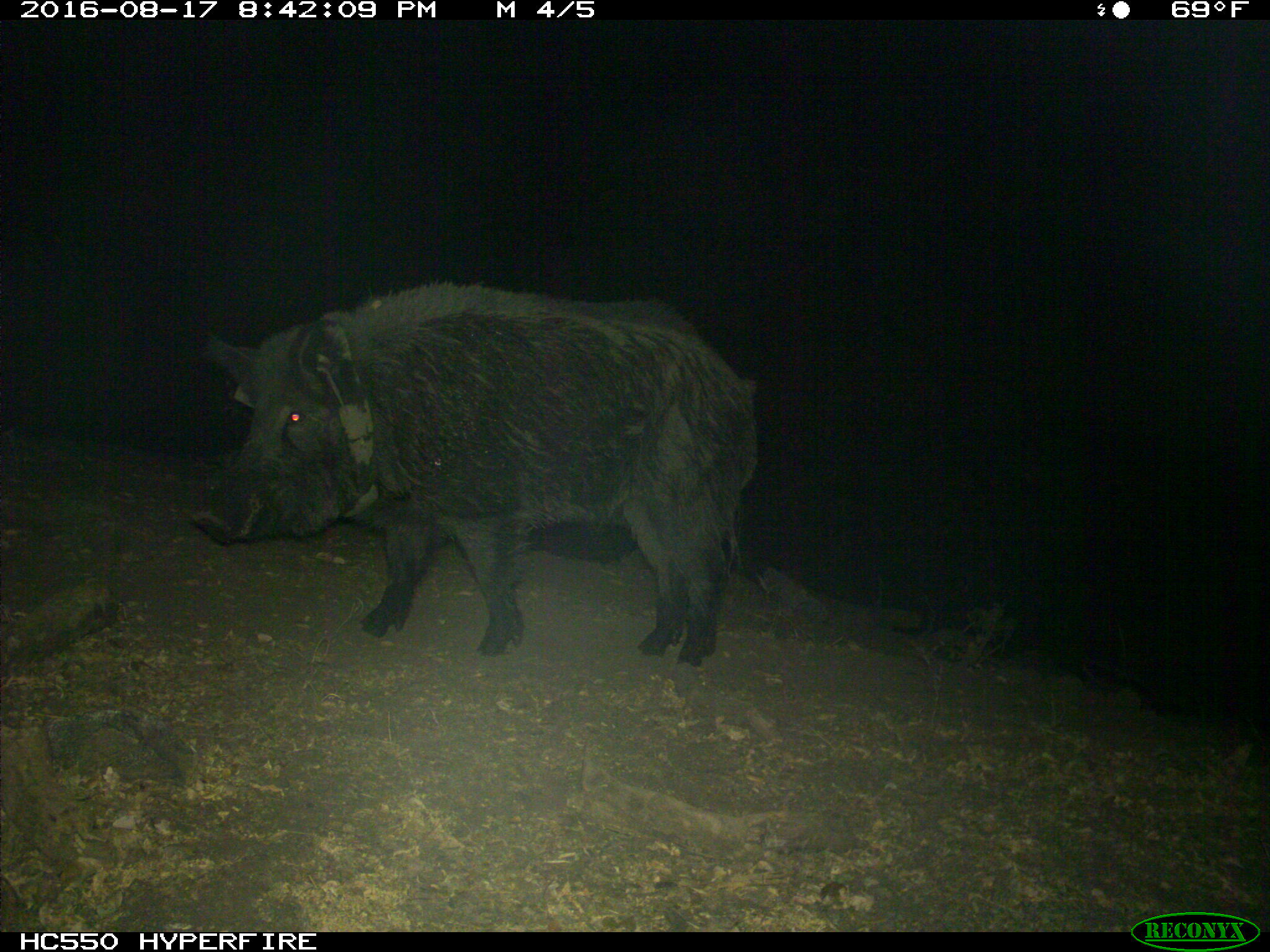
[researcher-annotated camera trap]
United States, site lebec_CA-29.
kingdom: Animalia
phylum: Chordata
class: Mammalia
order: Artiodactyla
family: Suidae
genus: Sus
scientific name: Sus scrofa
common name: wild boar